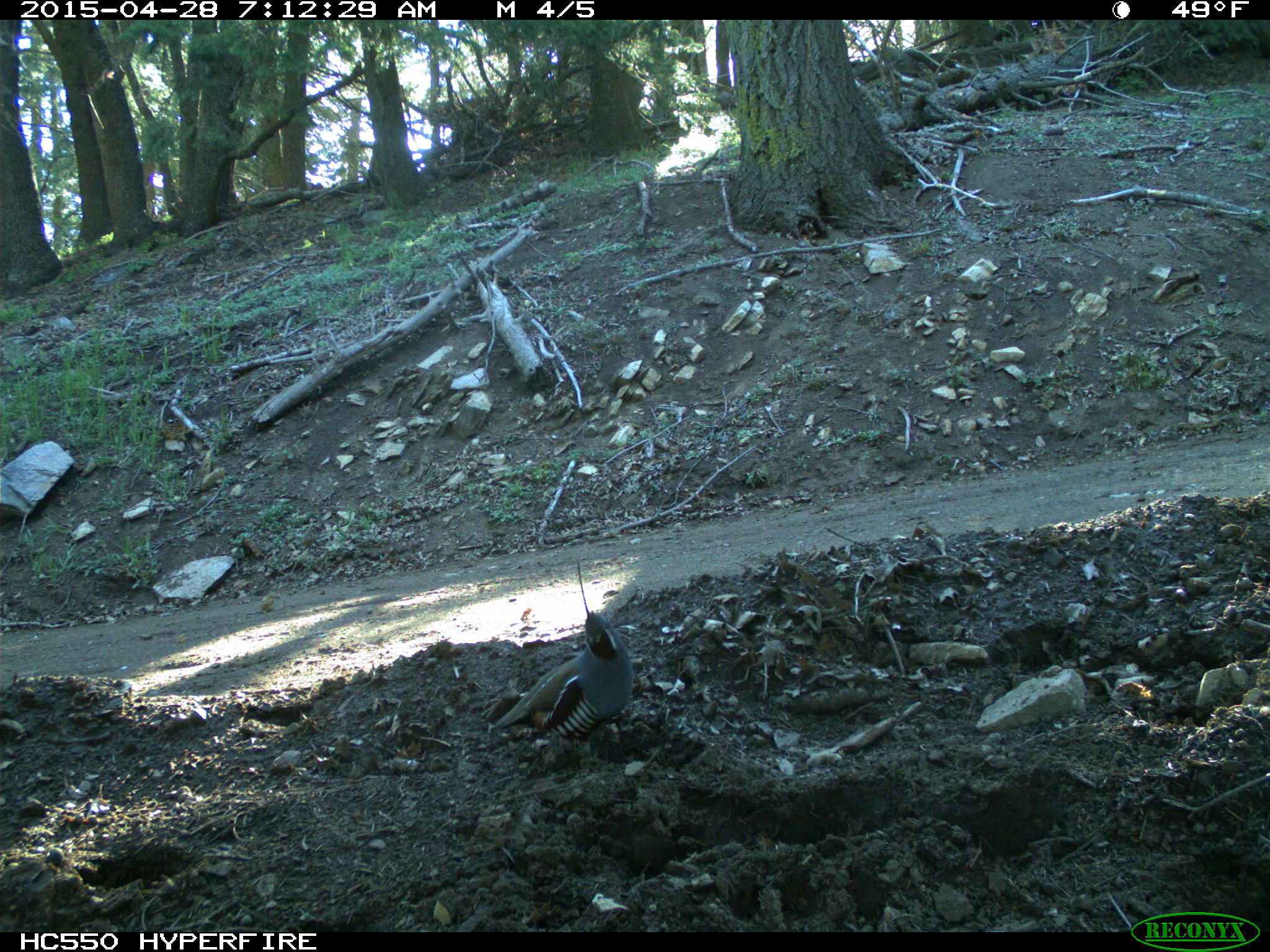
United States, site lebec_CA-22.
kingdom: Animalia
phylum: Chordata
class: Aves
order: Galliformes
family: Odontophoridae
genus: Callipepla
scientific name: Callipepla californica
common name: california quail